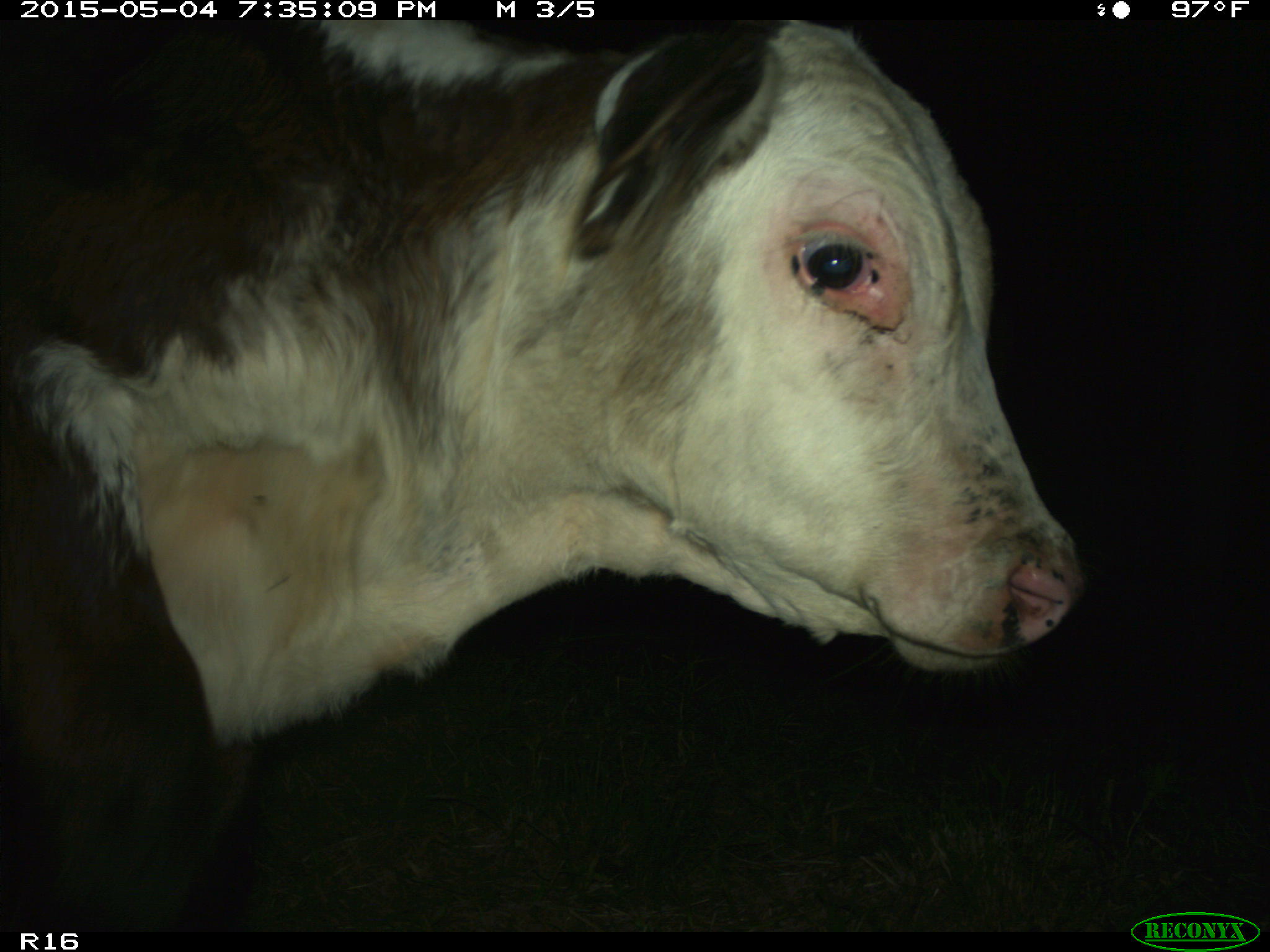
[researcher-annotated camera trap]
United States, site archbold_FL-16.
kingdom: Animalia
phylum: Chordata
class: Mammalia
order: Artiodactyla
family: Bovidae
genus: Bos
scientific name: Bos taurus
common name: domestic cow